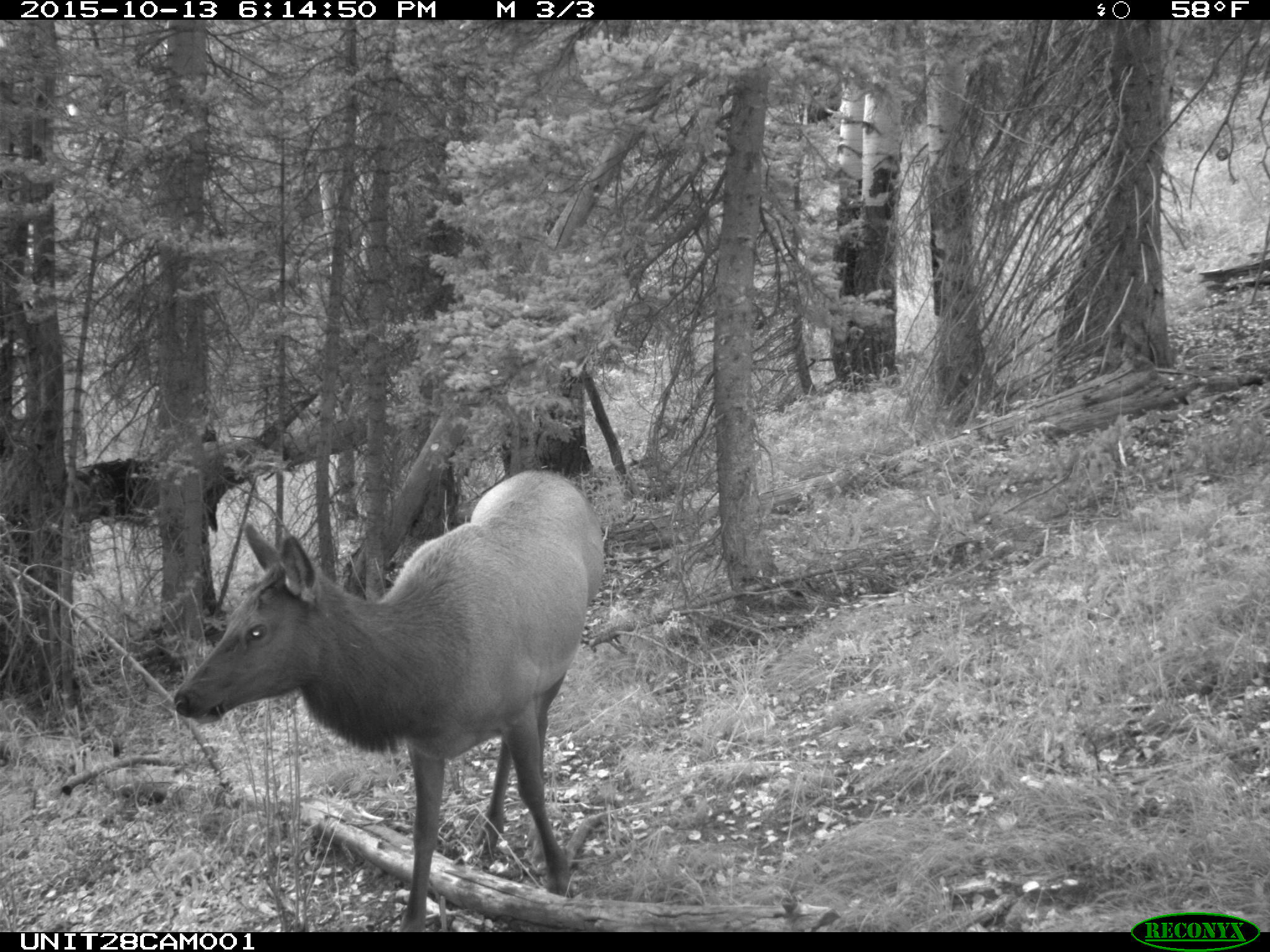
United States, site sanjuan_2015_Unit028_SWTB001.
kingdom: Animalia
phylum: Chordata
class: Mammalia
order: Artiodactyla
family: Cervidae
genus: Cervus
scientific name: Cervus elaphus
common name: red deer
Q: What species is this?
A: Cervus elaphus (red deer).